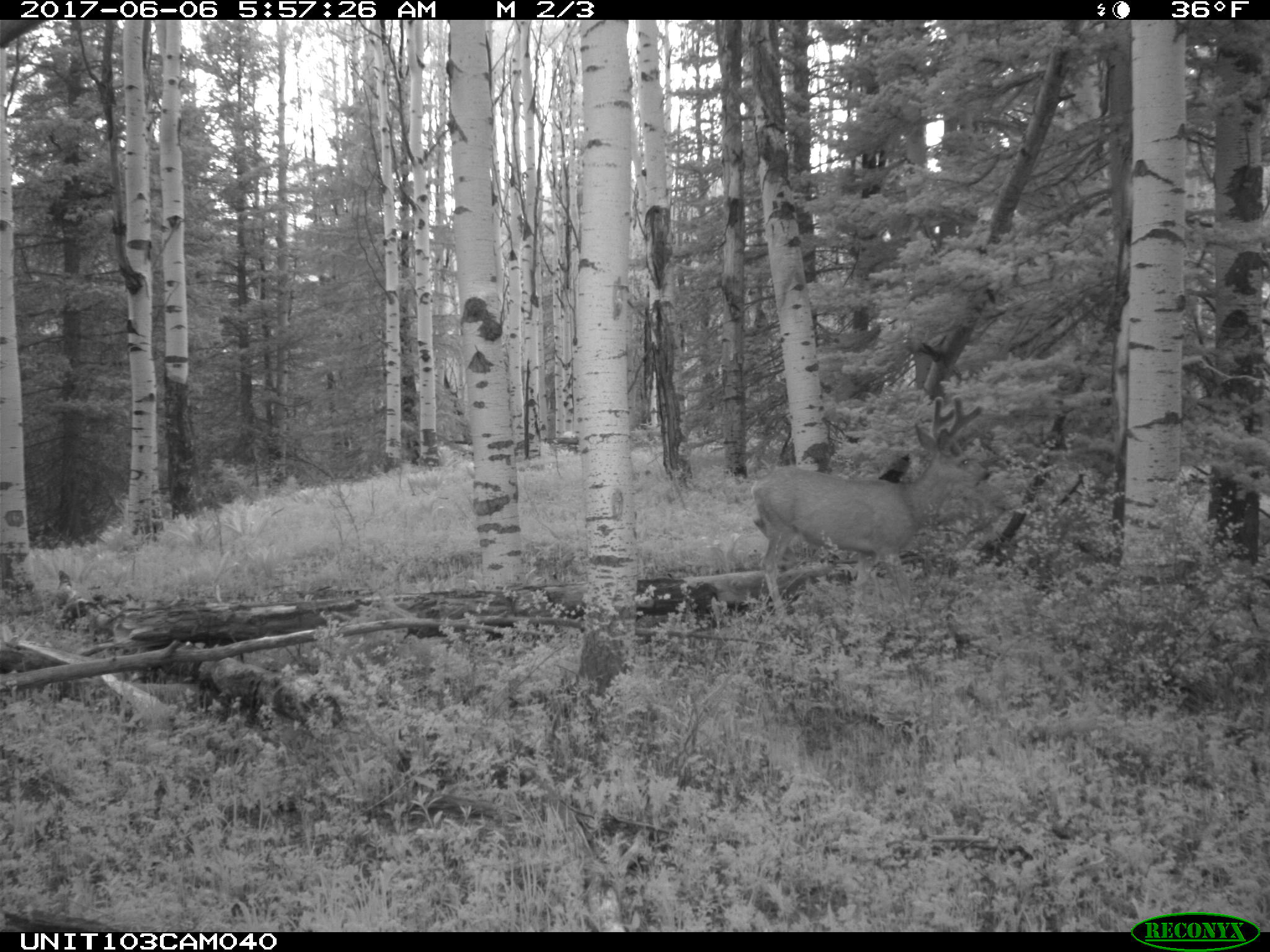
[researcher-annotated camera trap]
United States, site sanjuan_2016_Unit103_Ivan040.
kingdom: Animalia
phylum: Chordata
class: Mammalia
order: Artiodactyla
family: Cervidae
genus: Odocoileus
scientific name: Odocoileus hemionus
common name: mule deer